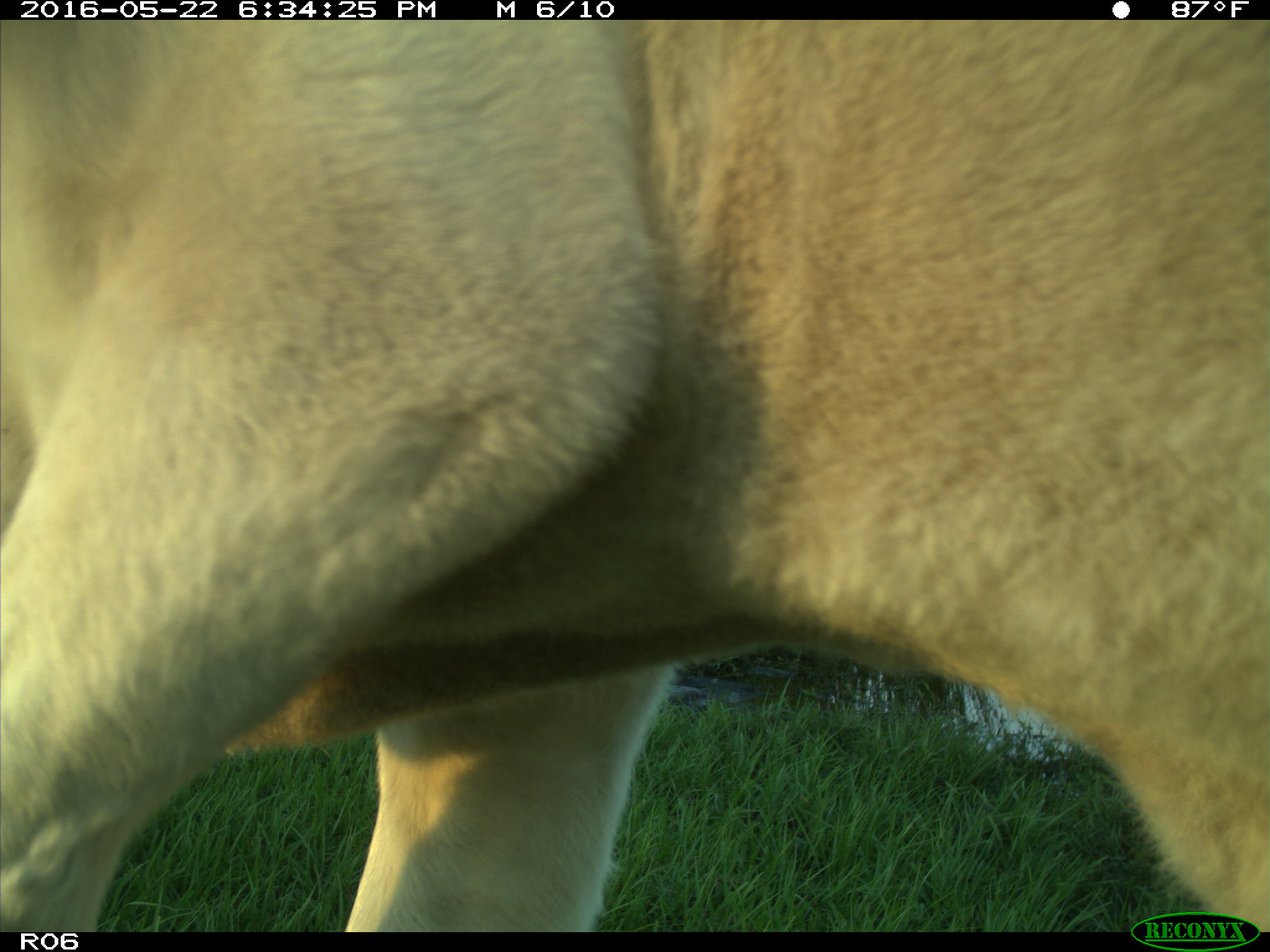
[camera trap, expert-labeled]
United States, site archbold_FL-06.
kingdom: Animalia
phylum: Chordata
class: Mammalia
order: Artiodactyla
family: Bovidae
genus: Bos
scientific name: Bos taurus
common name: domestic cow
Bos taurus (domestic cow).